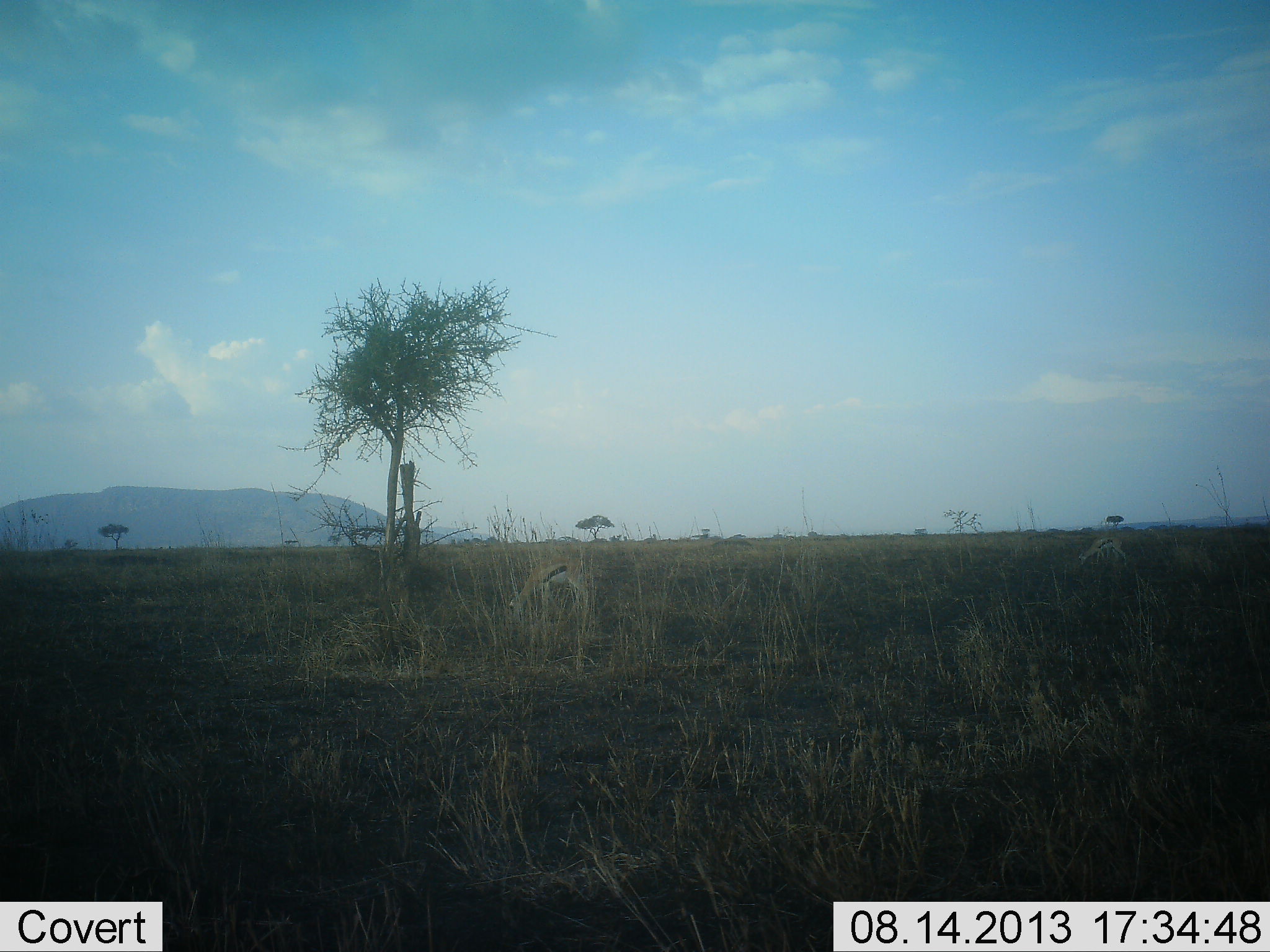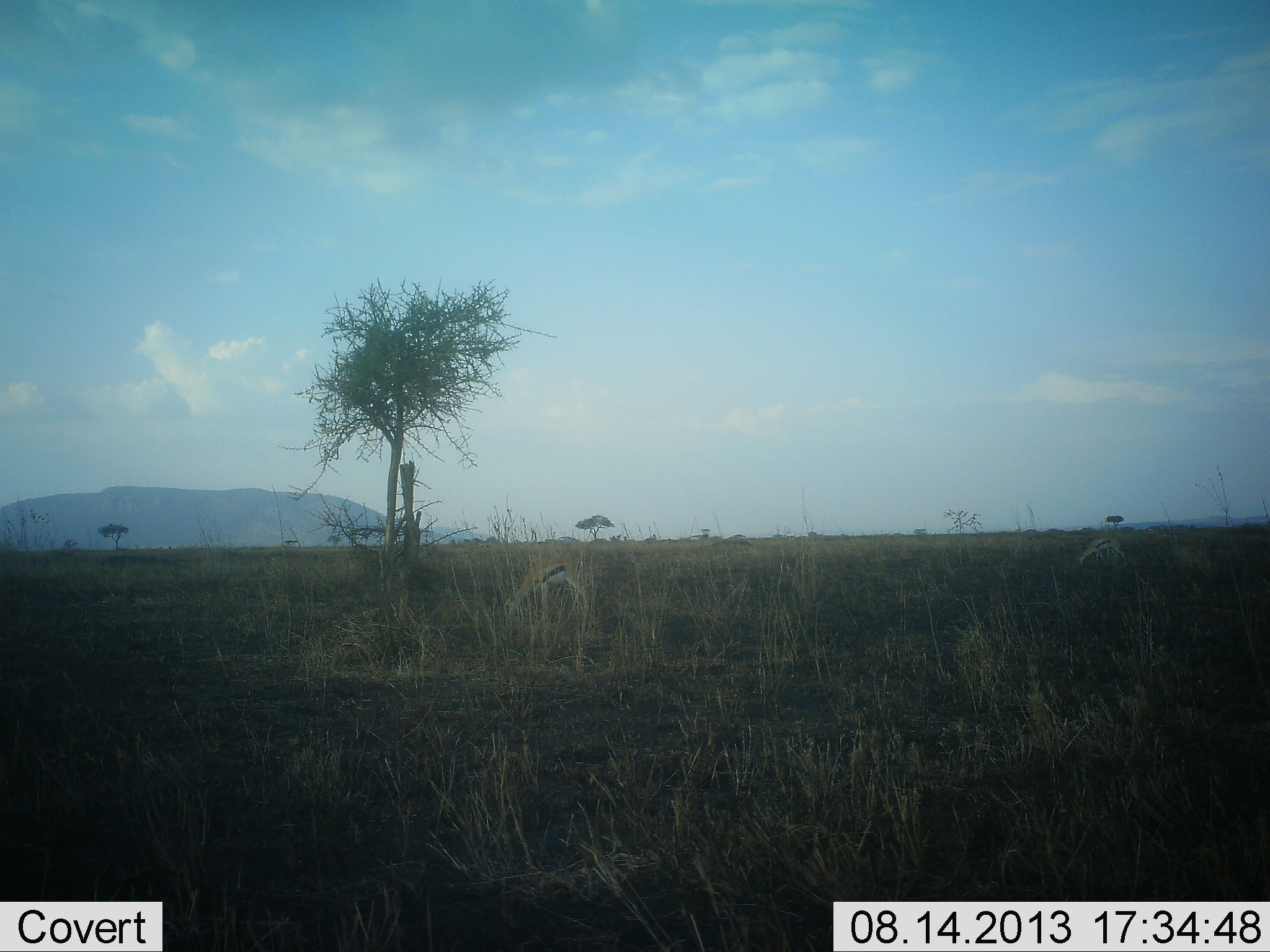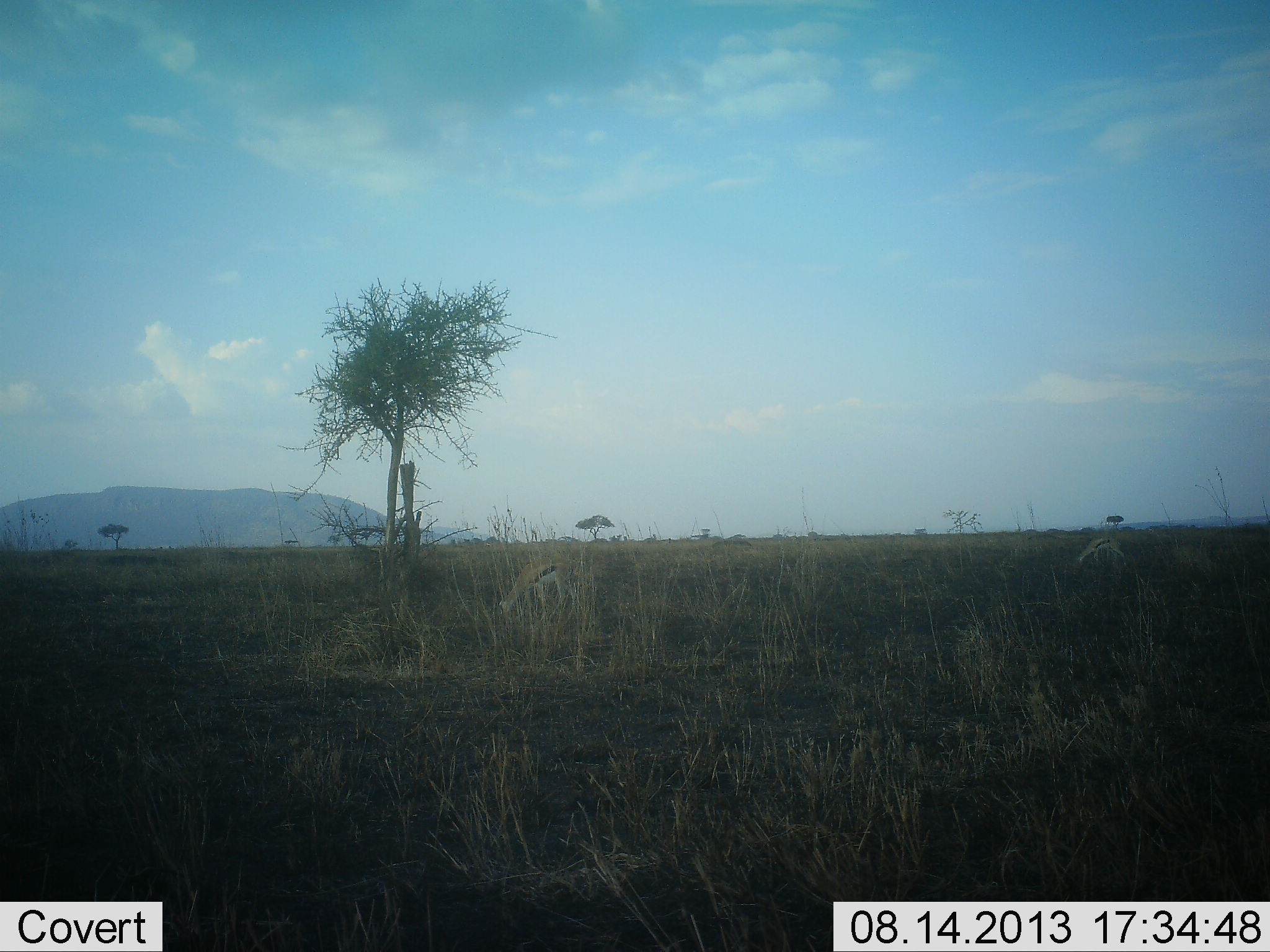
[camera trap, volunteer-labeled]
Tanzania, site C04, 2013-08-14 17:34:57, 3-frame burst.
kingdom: Animalia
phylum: Chordata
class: Mammalia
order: Artiodactyla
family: Bovidae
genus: Eudorcas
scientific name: Eudorcas thomsonii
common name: thomson's gazelle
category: gazellethomsons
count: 2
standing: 22%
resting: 0%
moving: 9%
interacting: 0%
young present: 0%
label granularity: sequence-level